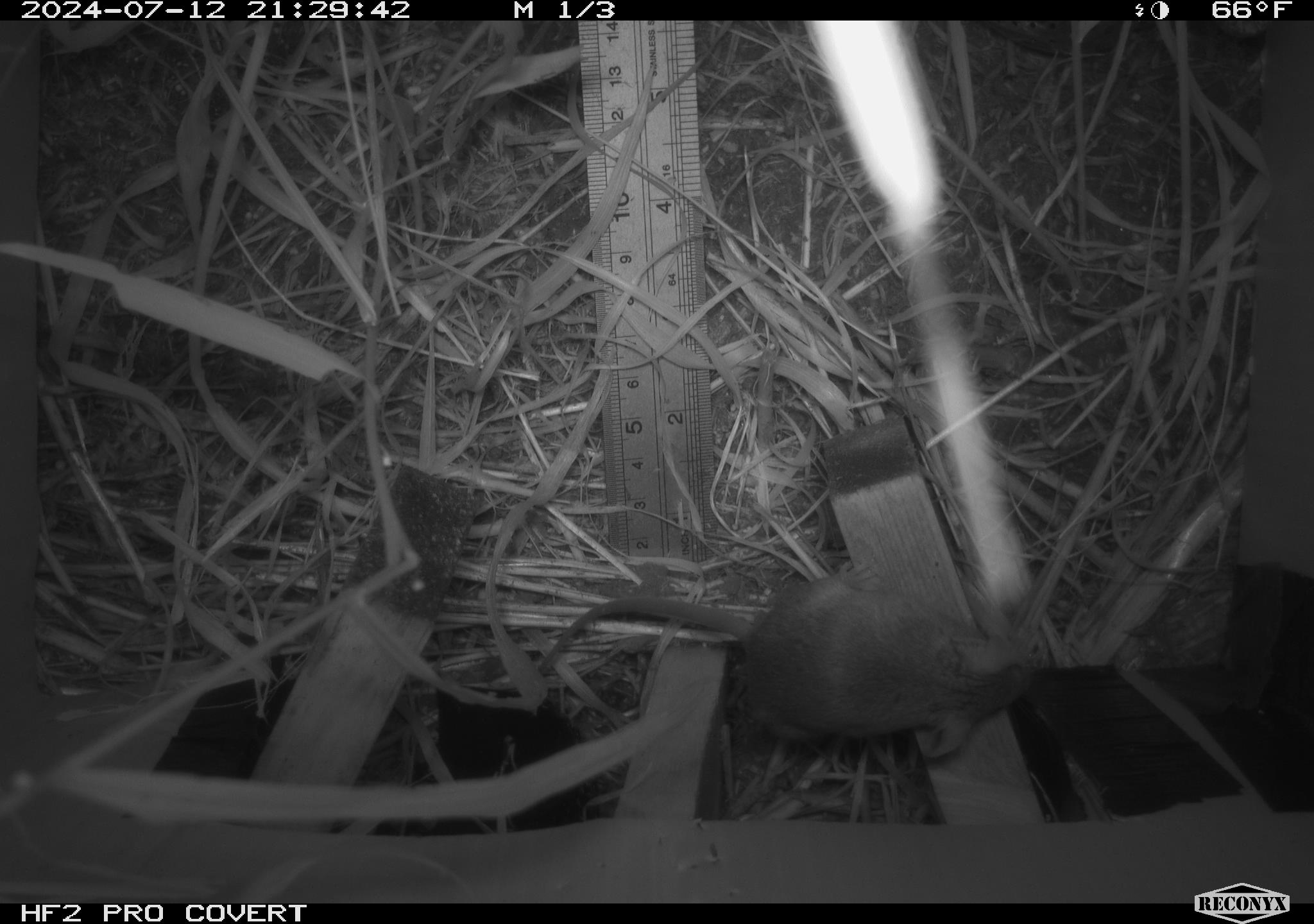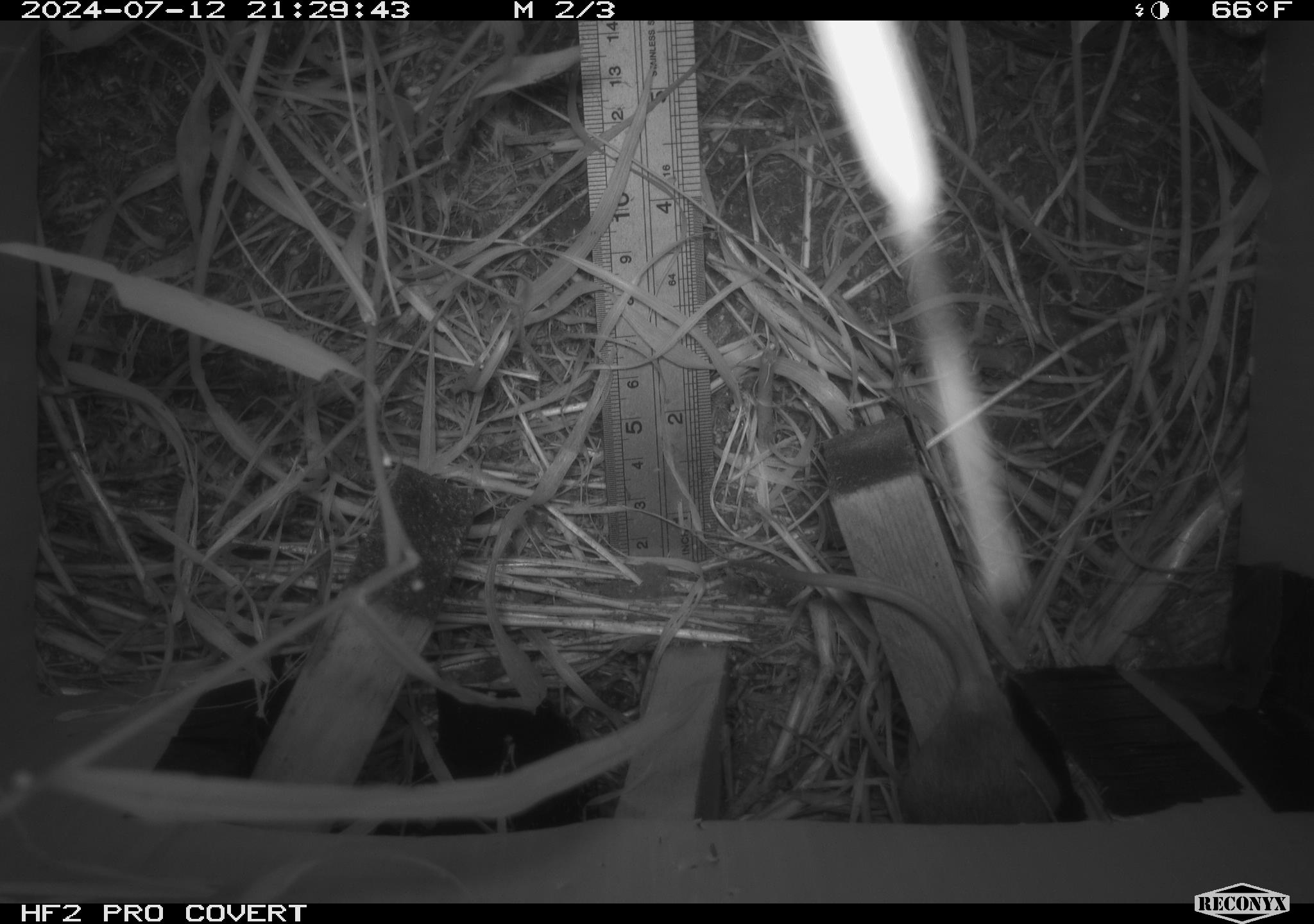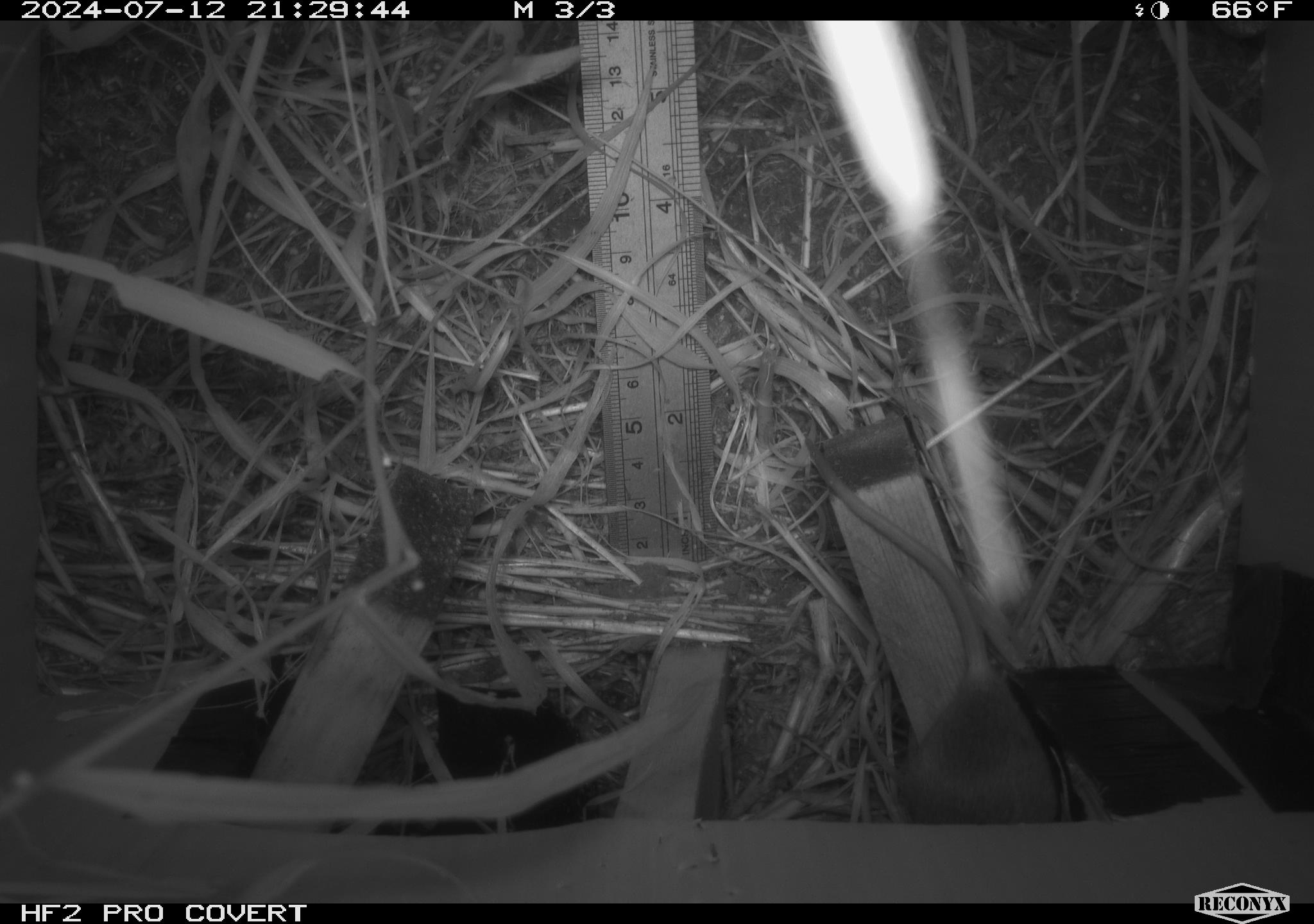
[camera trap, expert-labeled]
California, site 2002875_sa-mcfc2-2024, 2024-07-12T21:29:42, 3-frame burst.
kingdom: Animalia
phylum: Chordata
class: Mammalia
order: Rodentia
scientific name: Rodentia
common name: rodent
Rodent (Rodentia).